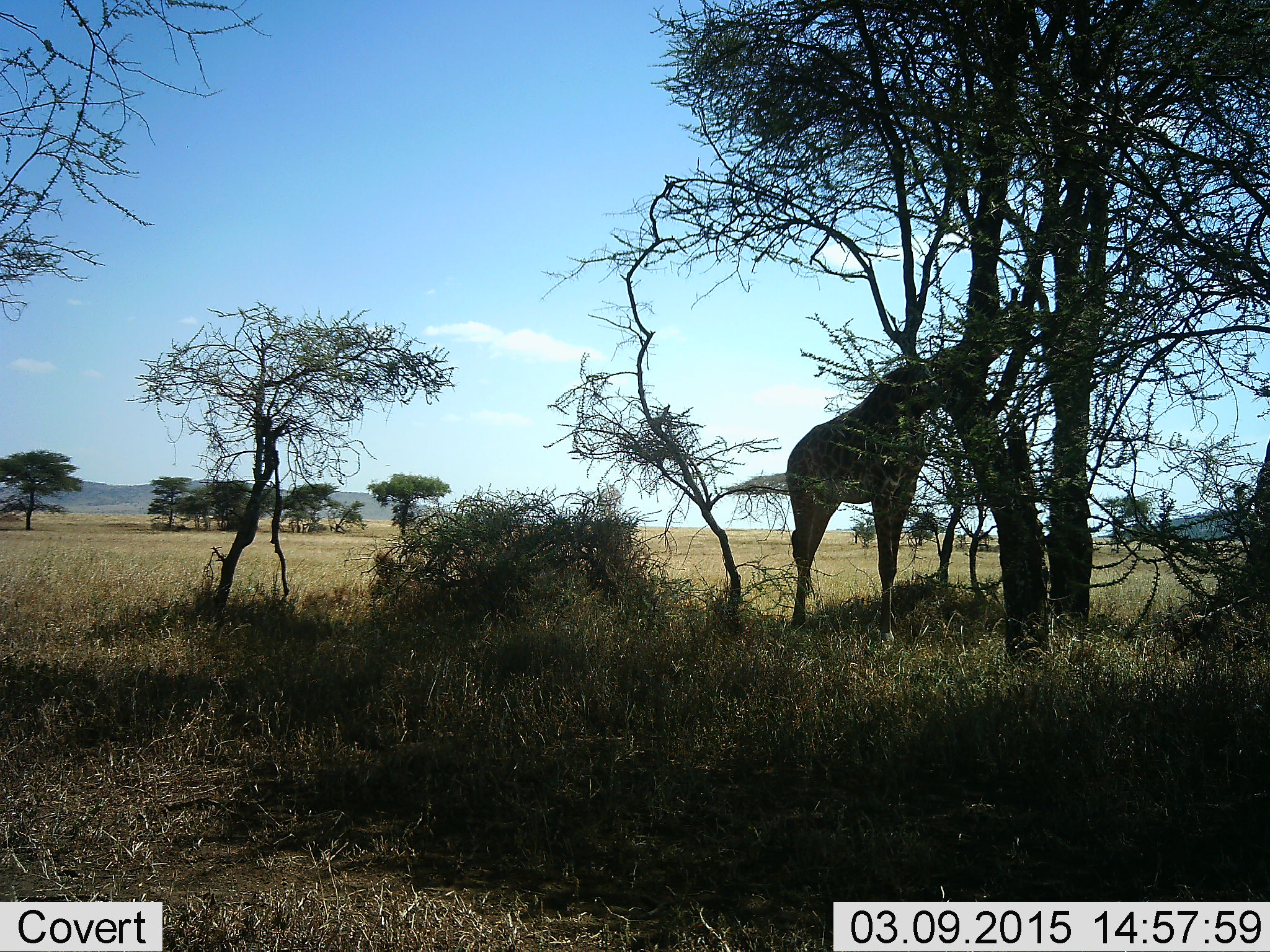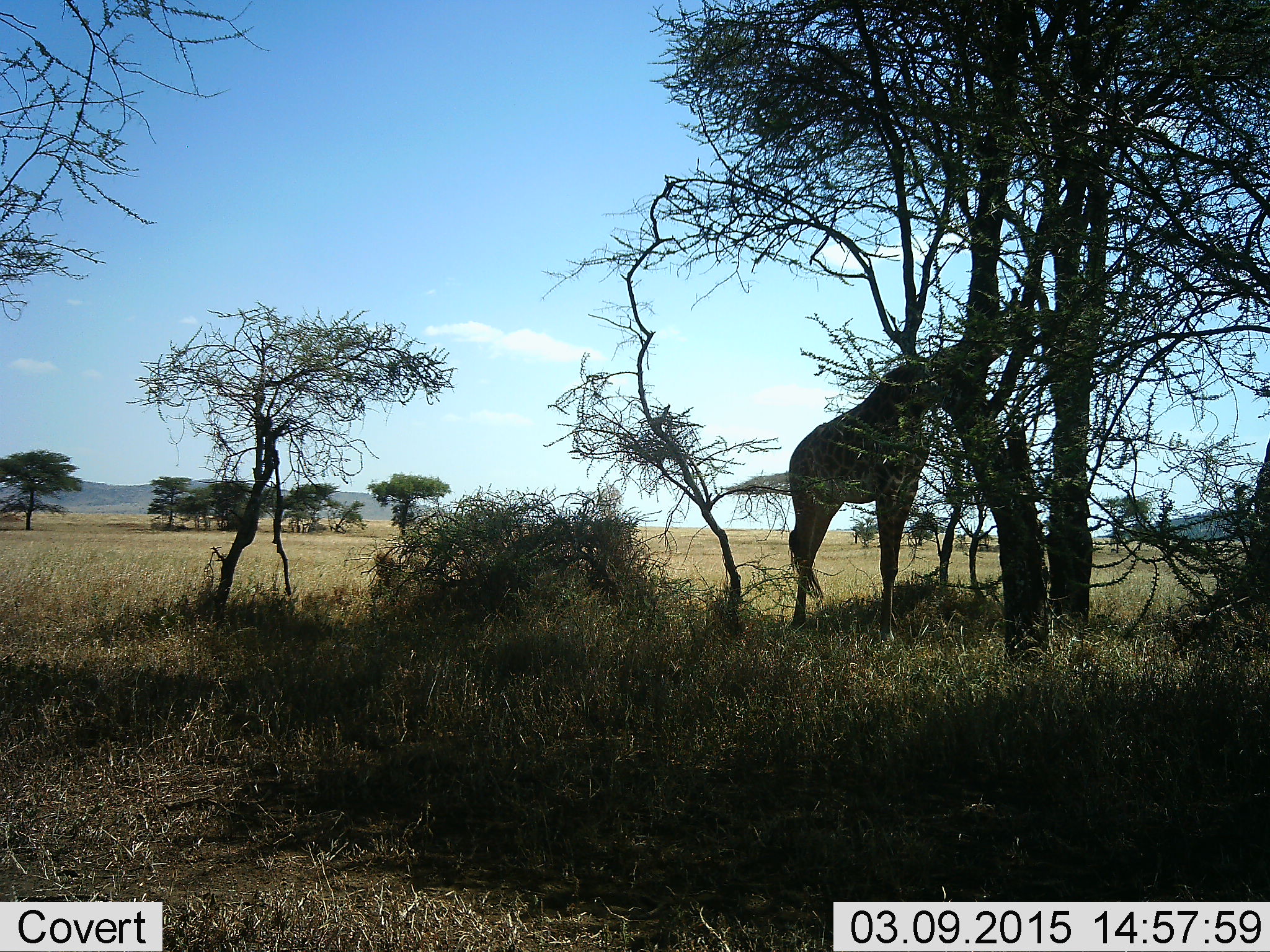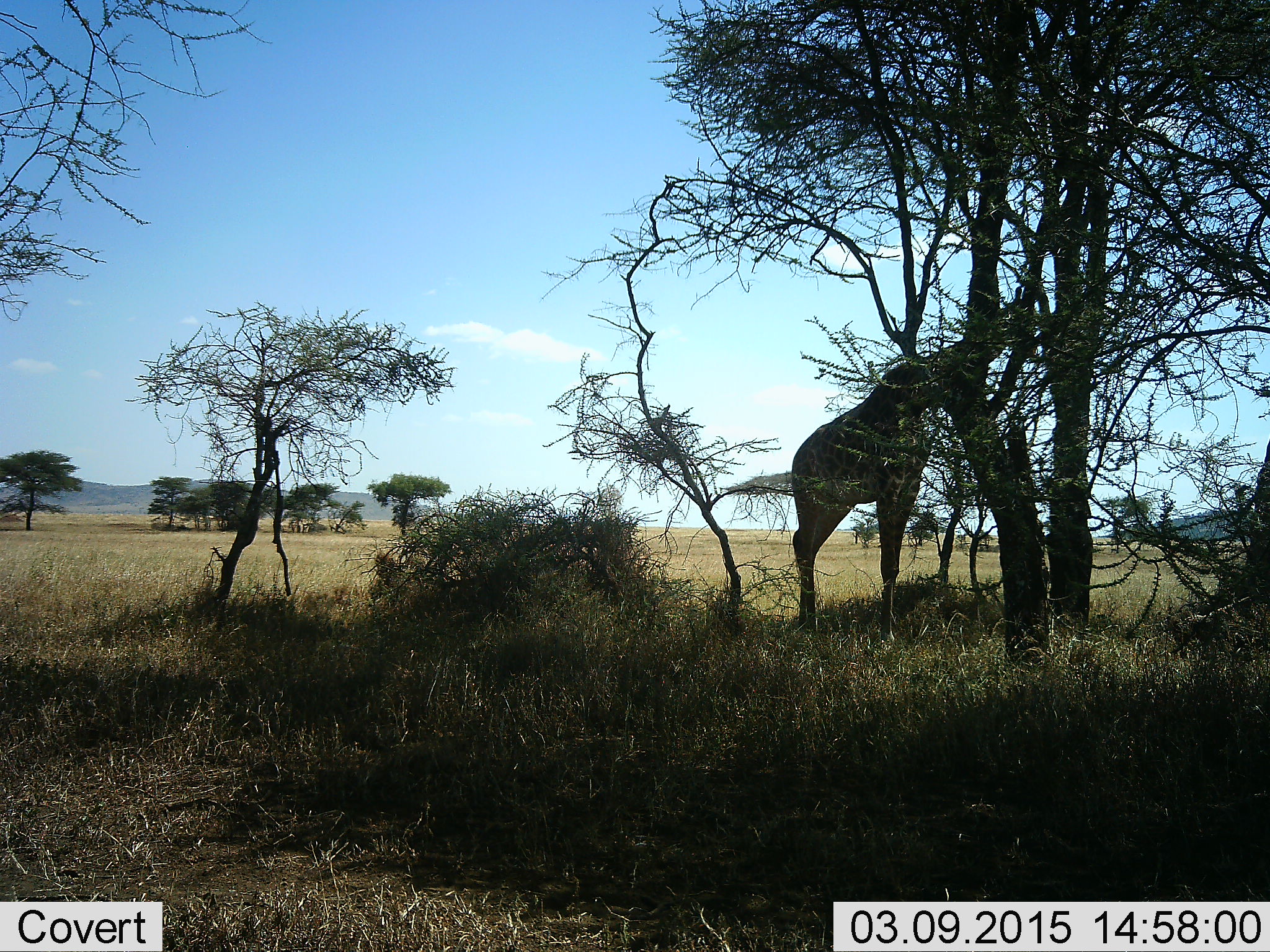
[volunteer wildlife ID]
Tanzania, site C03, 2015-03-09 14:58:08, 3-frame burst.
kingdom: Animalia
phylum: Chordata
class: Mammalia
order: Artiodactyla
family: Giraffidae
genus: Giraffa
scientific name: Giraffa camelopardalis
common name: giraffe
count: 1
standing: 40%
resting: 0%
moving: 0%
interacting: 0%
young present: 0%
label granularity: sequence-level